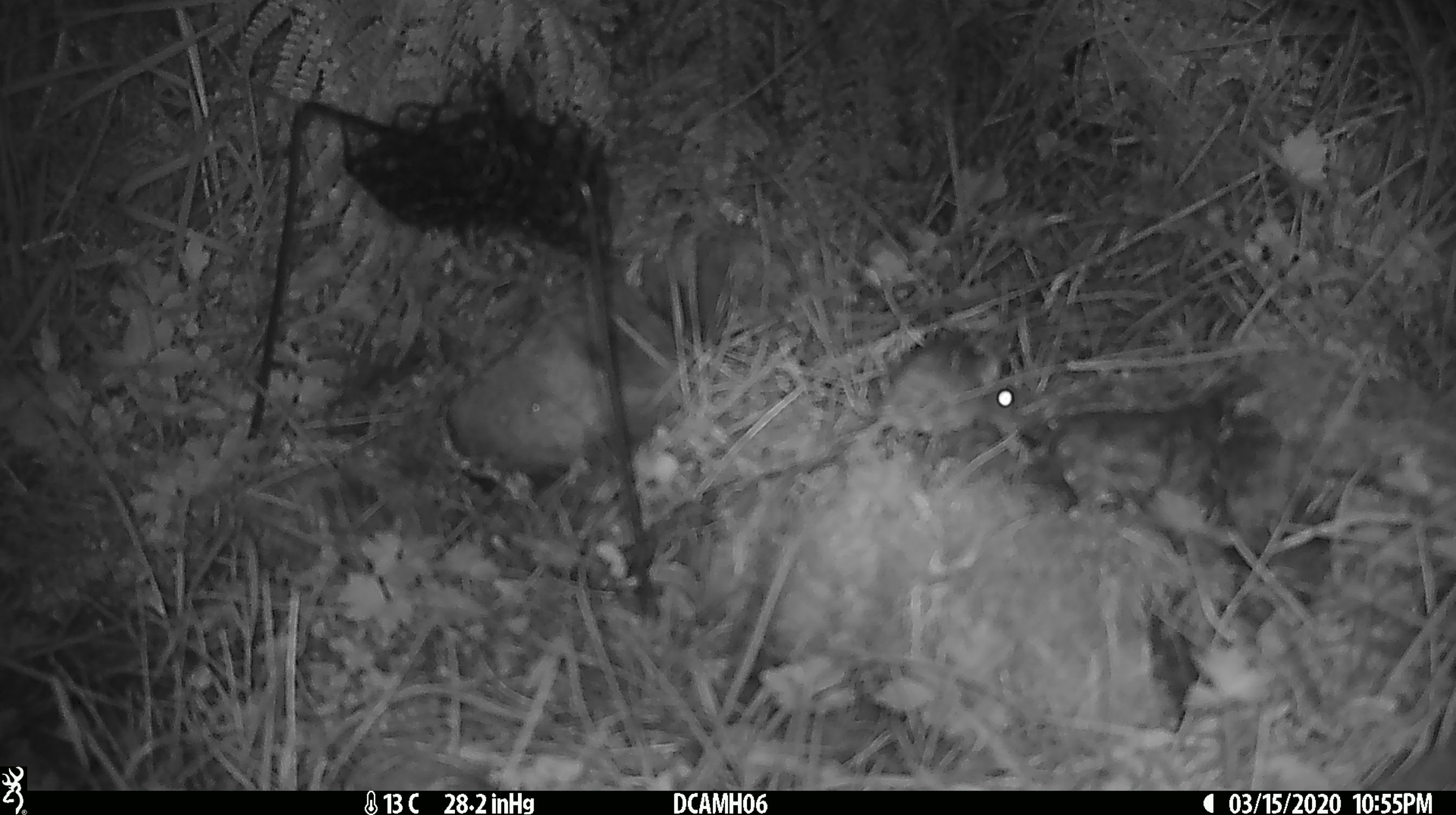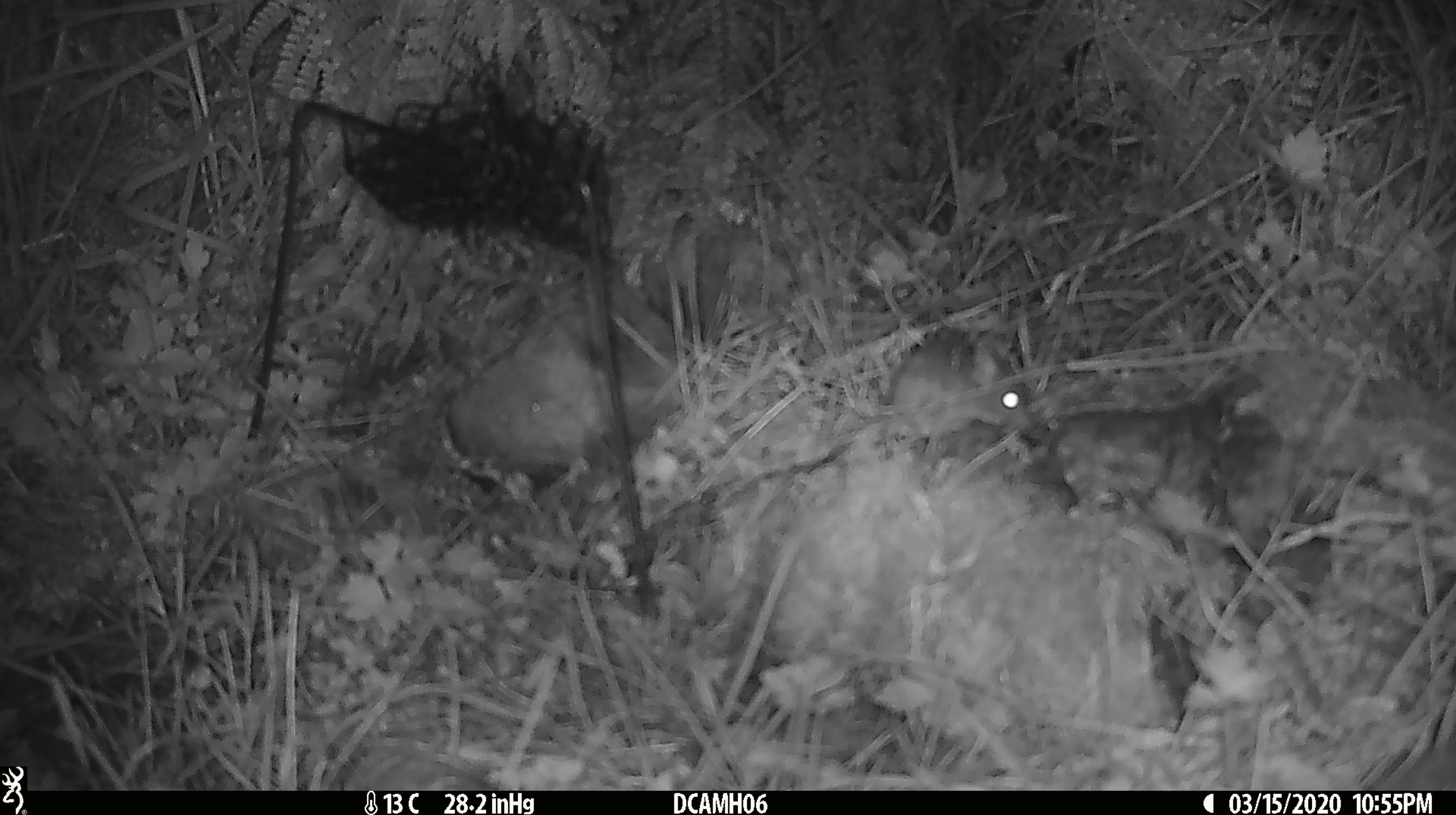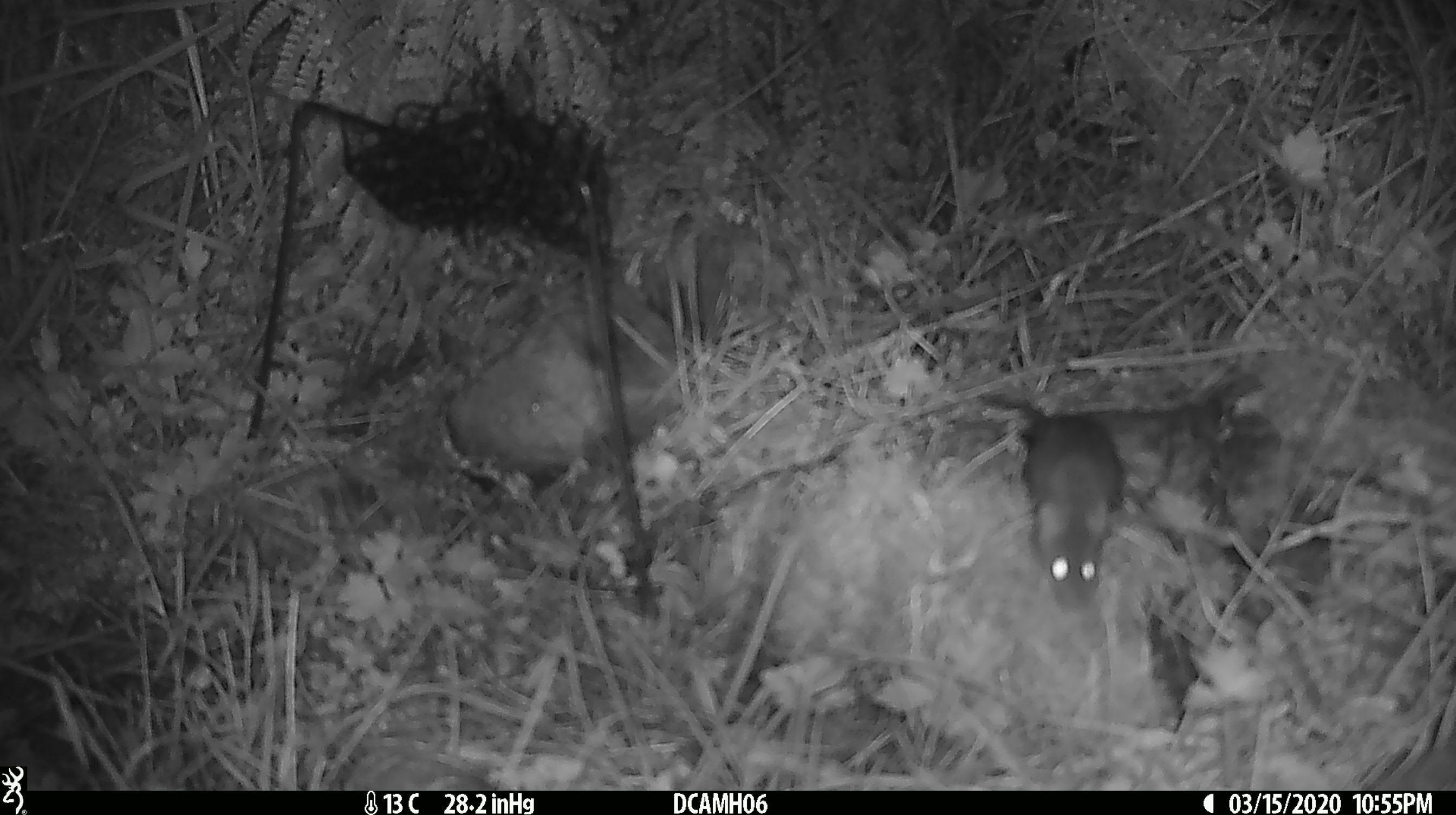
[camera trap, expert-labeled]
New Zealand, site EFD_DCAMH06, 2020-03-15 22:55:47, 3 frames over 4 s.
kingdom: Animalia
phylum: Chordata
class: Mammalia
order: Rodentia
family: Muridae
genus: Mus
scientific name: Mus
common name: mouse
Mouse (Mus).